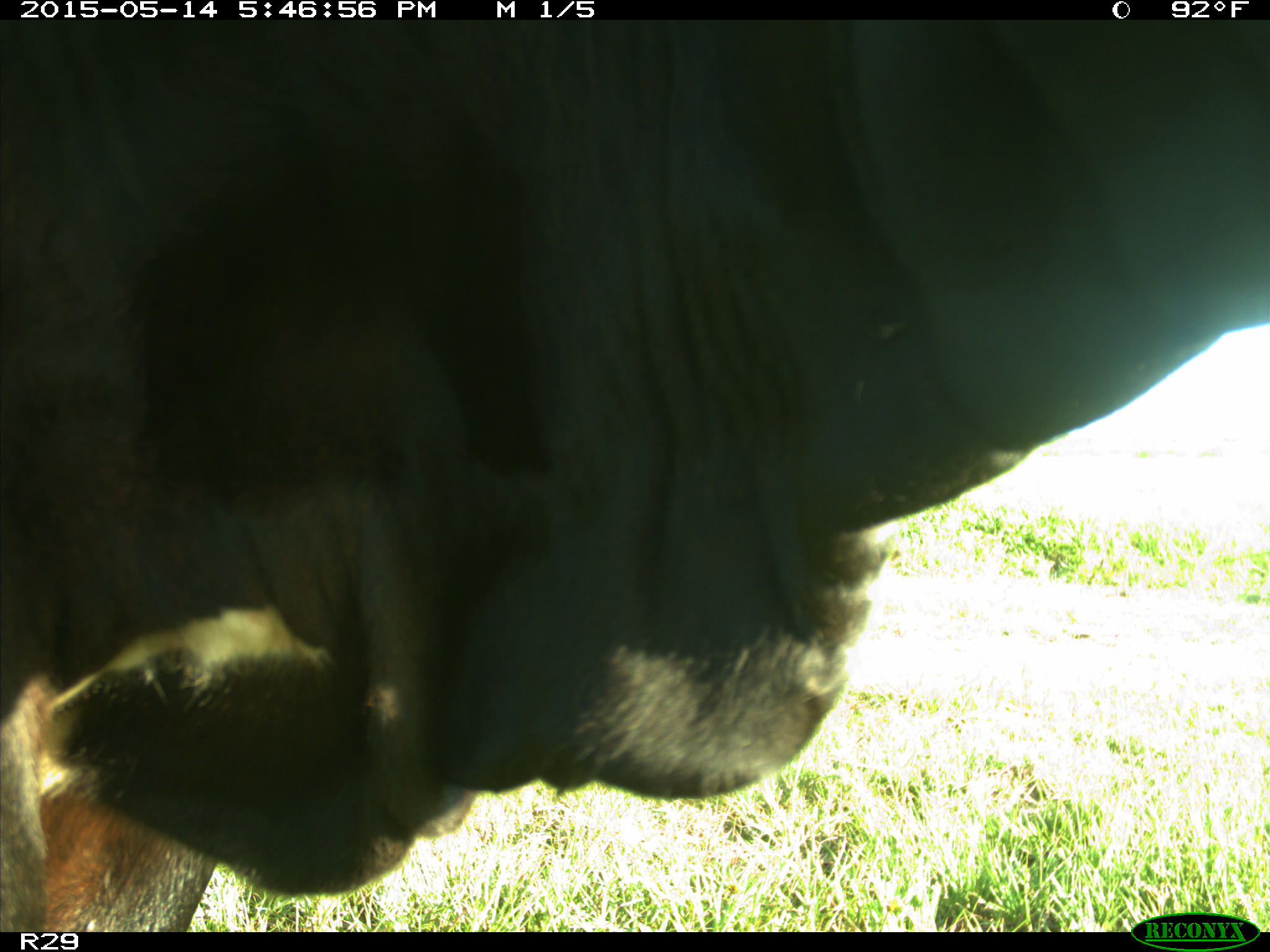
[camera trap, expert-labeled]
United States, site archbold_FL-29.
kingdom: Animalia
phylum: Chordata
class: Mammalia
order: Artiodactyla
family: Bovidae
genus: Bos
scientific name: Bos taurus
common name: domestic cow